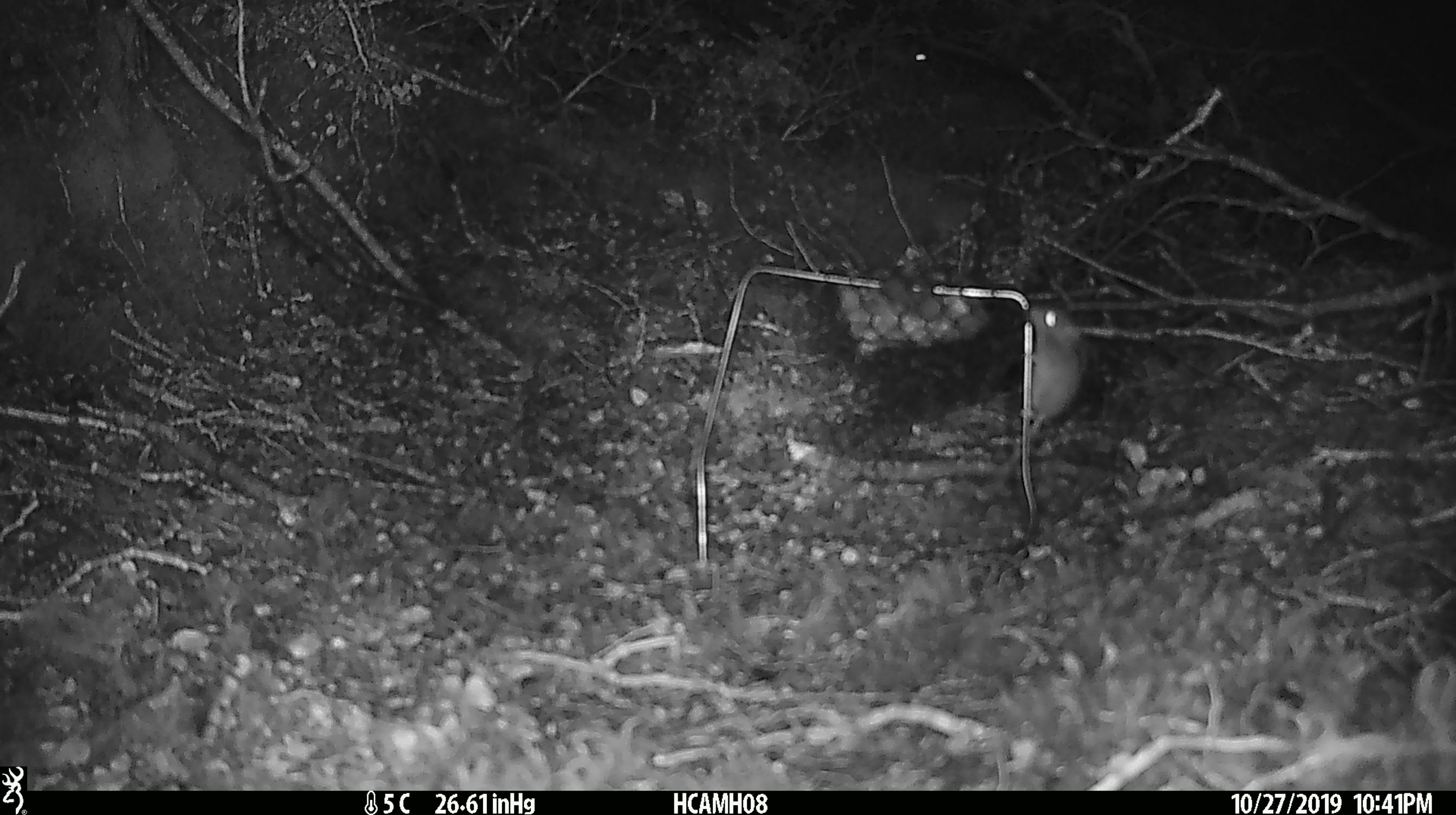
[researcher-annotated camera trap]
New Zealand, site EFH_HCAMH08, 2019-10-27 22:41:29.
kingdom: Animalia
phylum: Chordata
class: Mammalia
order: Rodentia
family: Muridae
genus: Mus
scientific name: Mus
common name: mouse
Mouse (Mus).